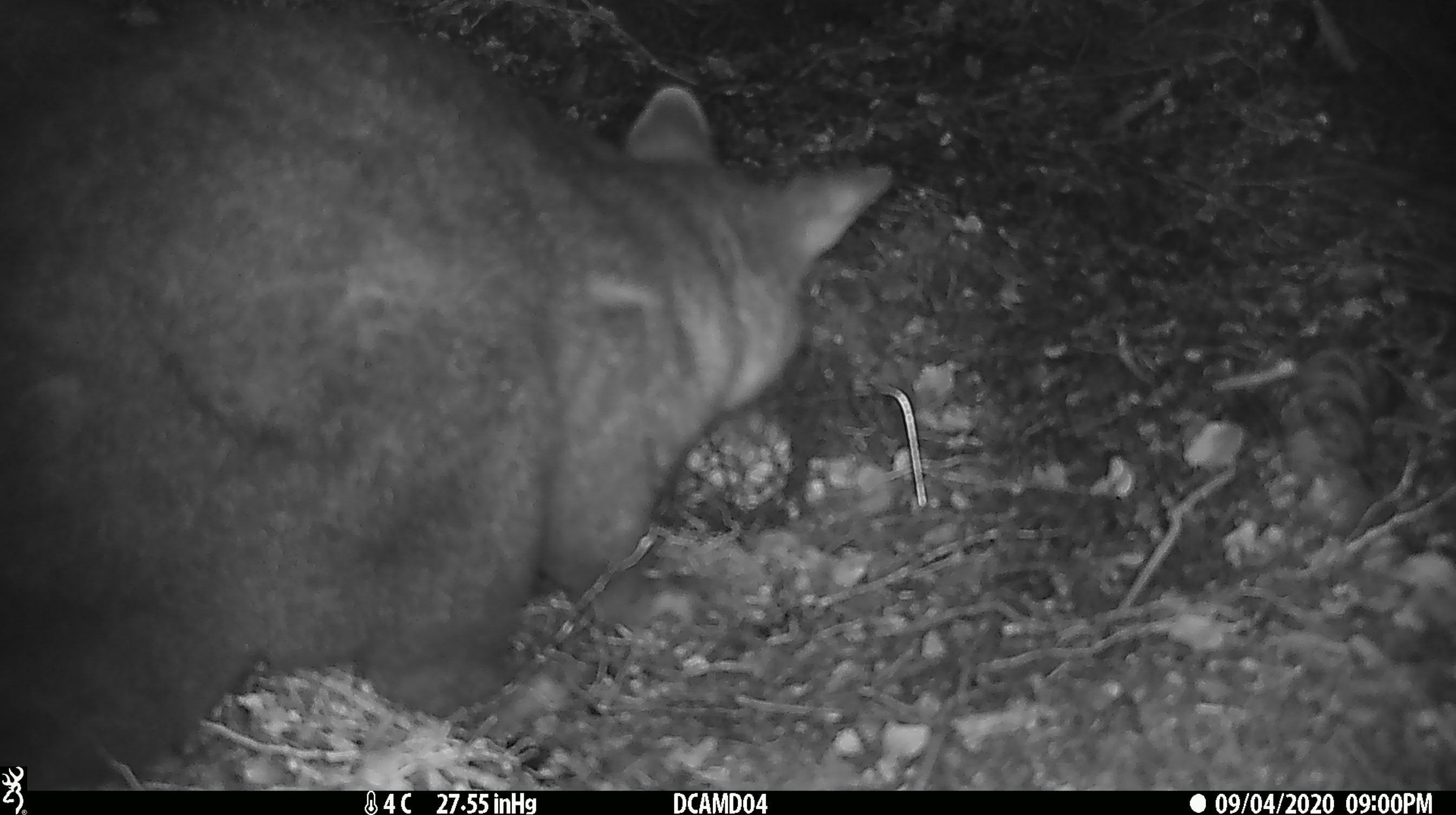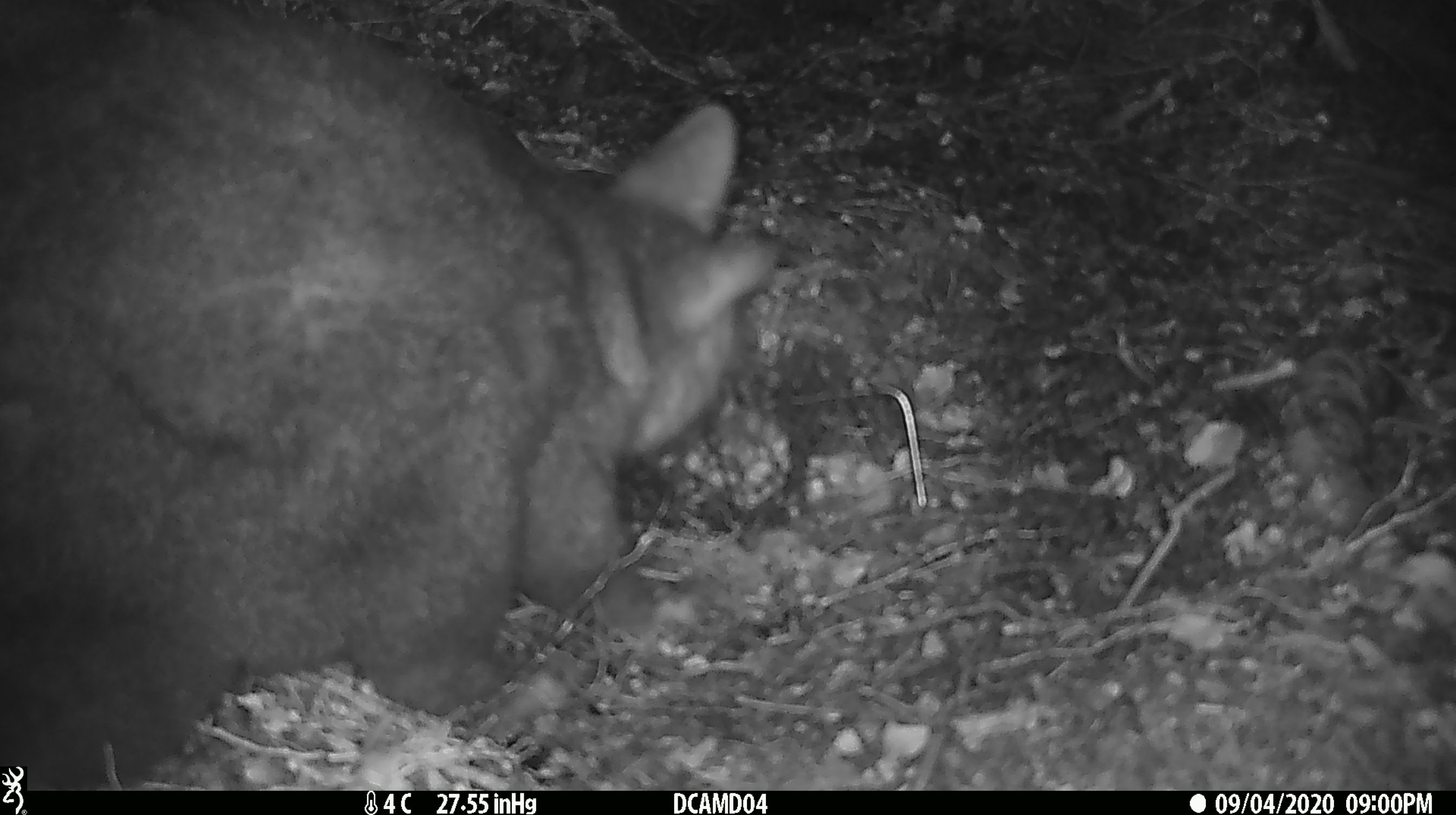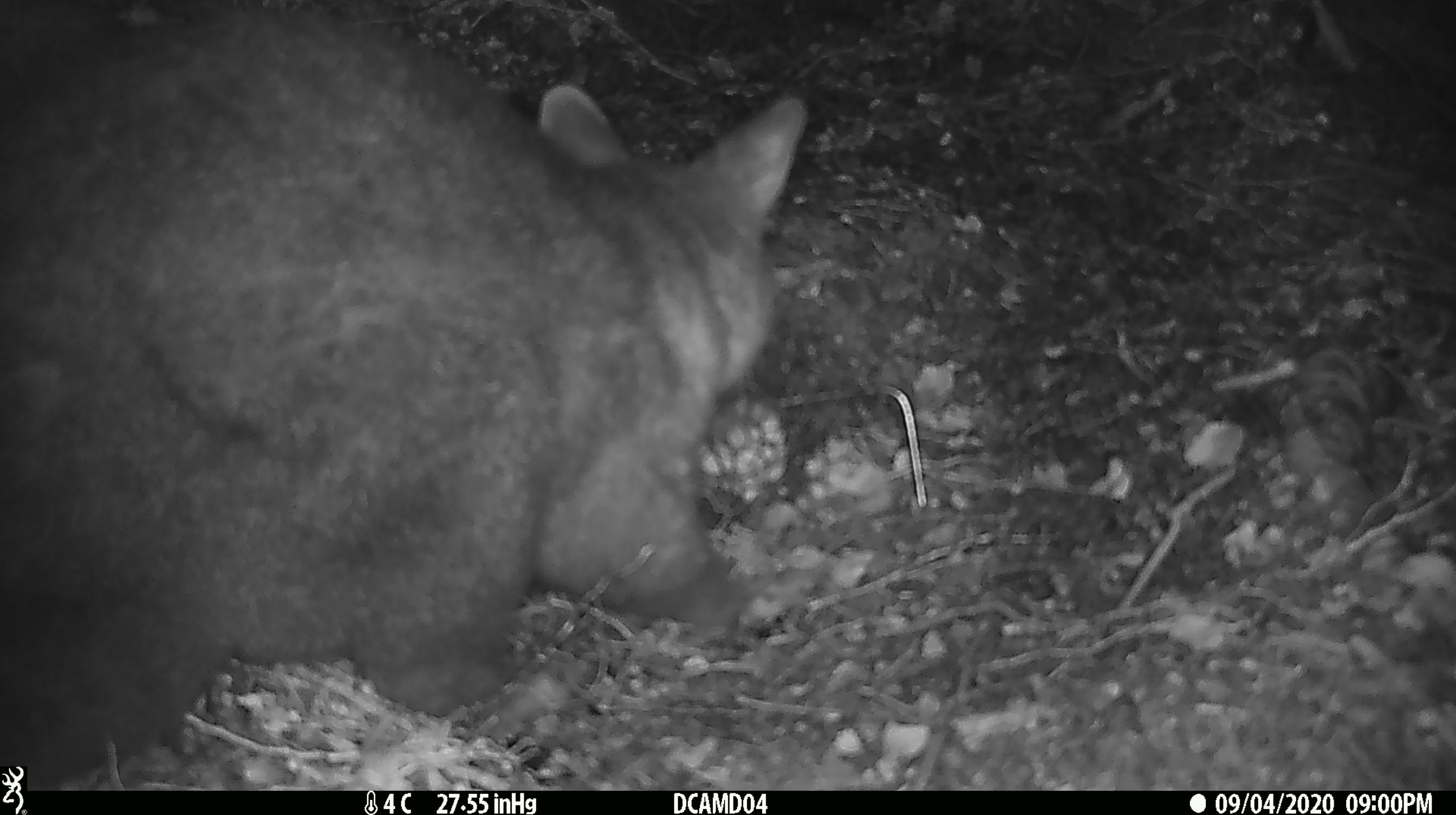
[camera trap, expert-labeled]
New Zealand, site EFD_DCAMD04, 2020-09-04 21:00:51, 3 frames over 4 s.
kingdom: Animalia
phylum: Chordata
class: Mammalia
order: Diprotodontia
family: Phalangeridae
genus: Trichosurus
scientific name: Trichosurus vulpecula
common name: common brushtail possum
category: possum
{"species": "possum (common brushtail possum) (Trichosurus vulpecula)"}